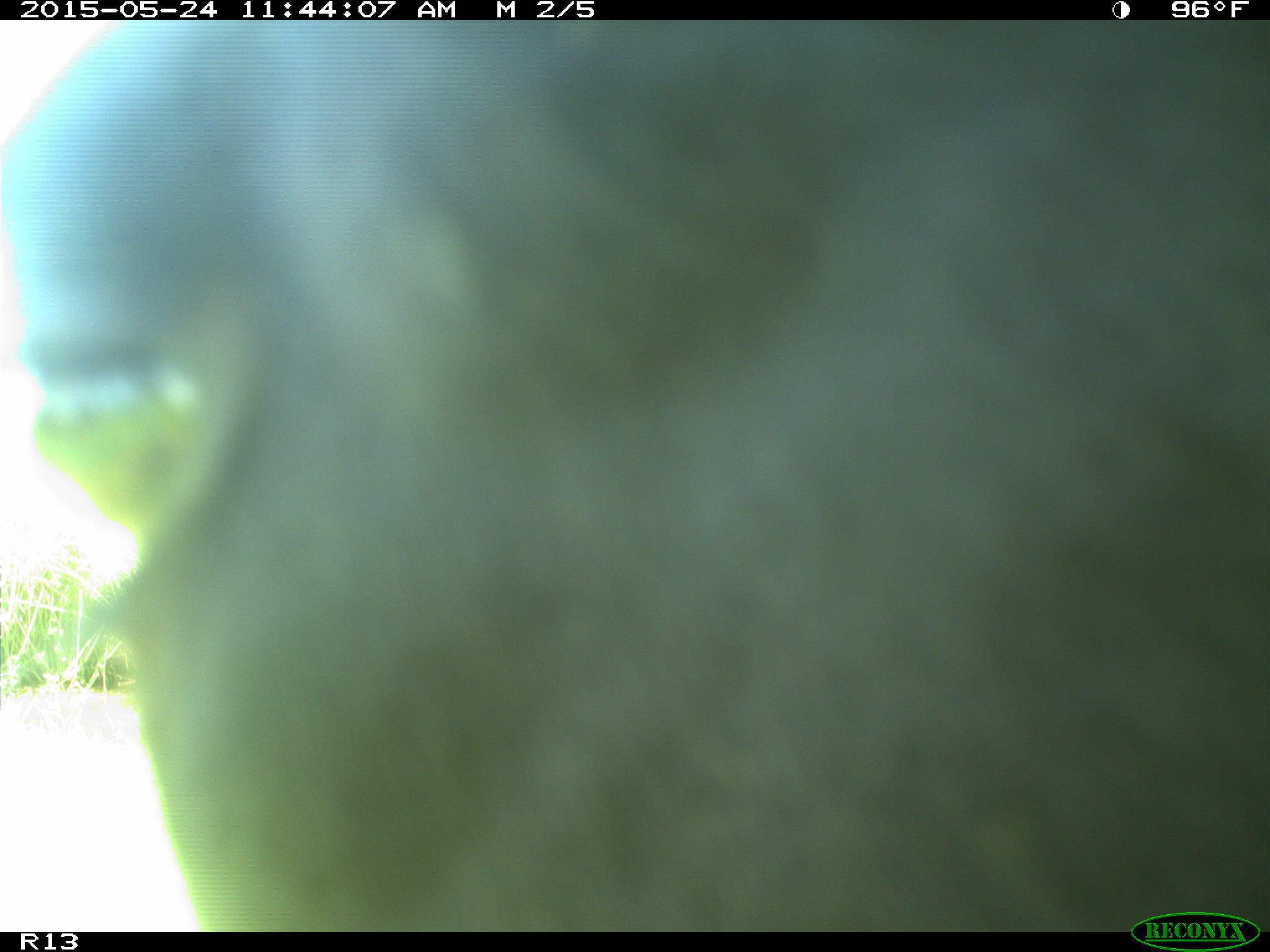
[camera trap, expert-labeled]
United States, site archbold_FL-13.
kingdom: Animalia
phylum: Chordata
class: Mammalia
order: Artiodactyla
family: Bovidae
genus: Bos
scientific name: Bos taurus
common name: domestic cow